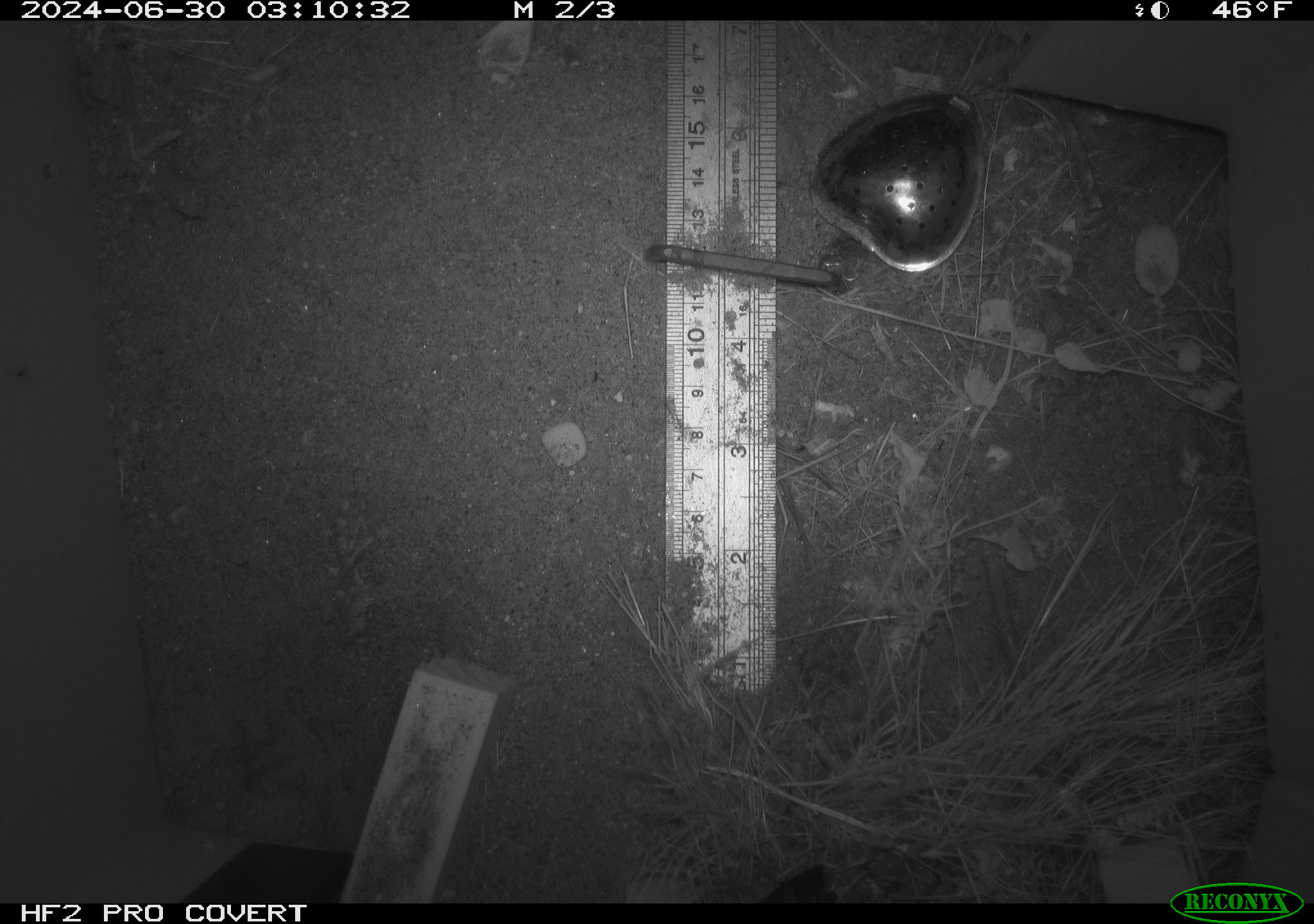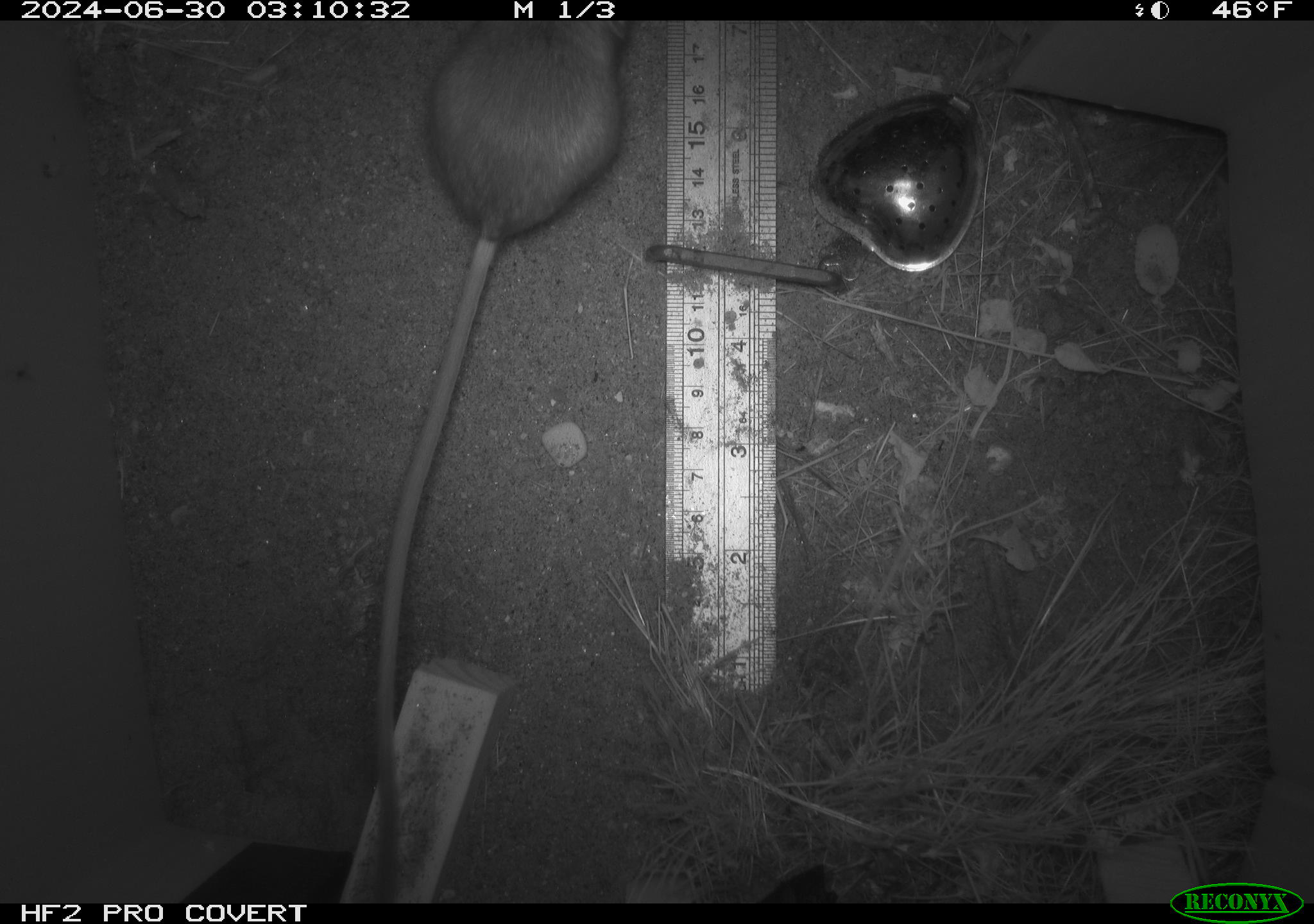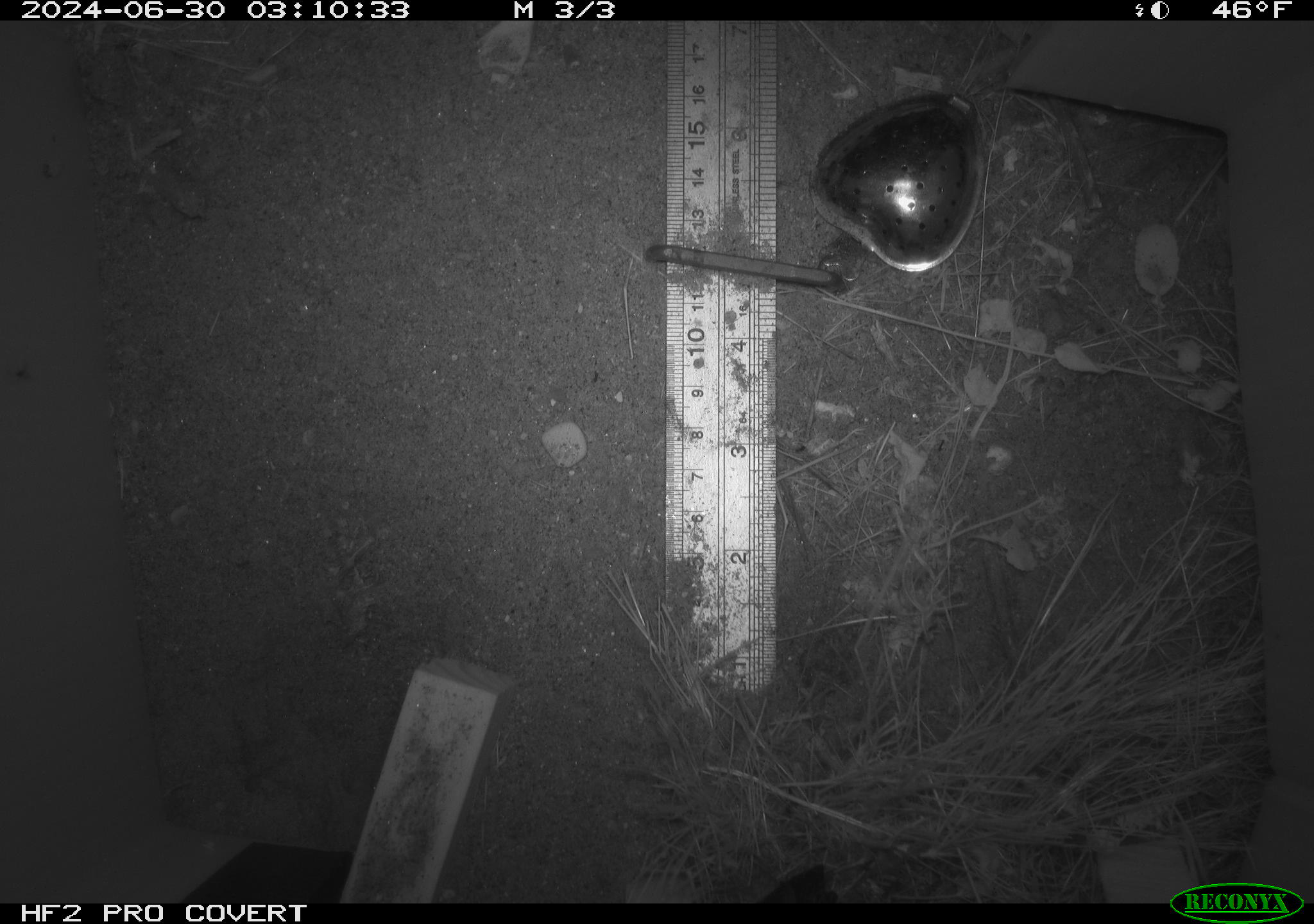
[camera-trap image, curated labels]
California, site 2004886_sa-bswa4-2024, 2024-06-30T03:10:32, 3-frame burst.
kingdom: Animalia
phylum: Chordata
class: Mammalia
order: Rodentia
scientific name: Rodentia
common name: rodent